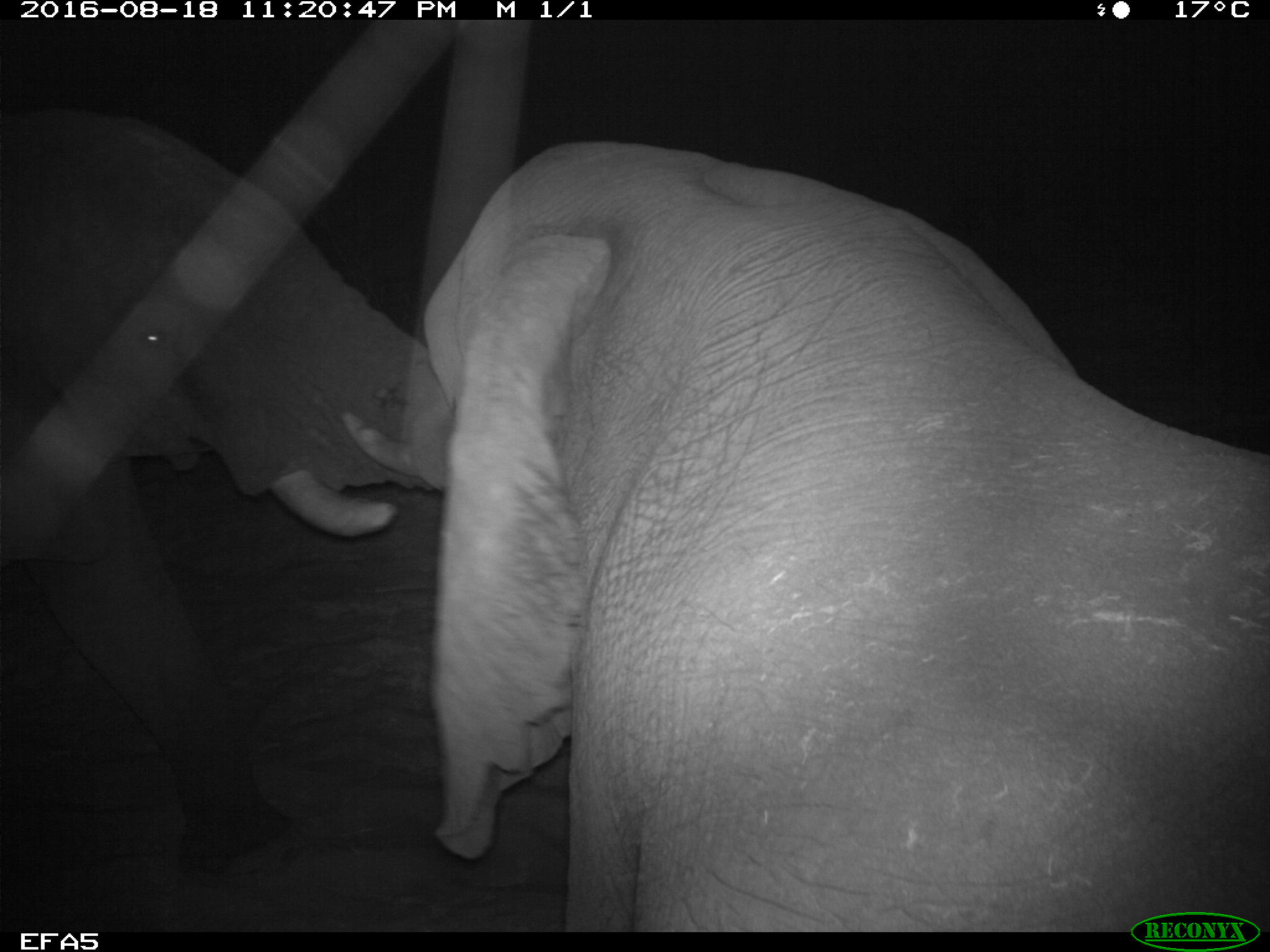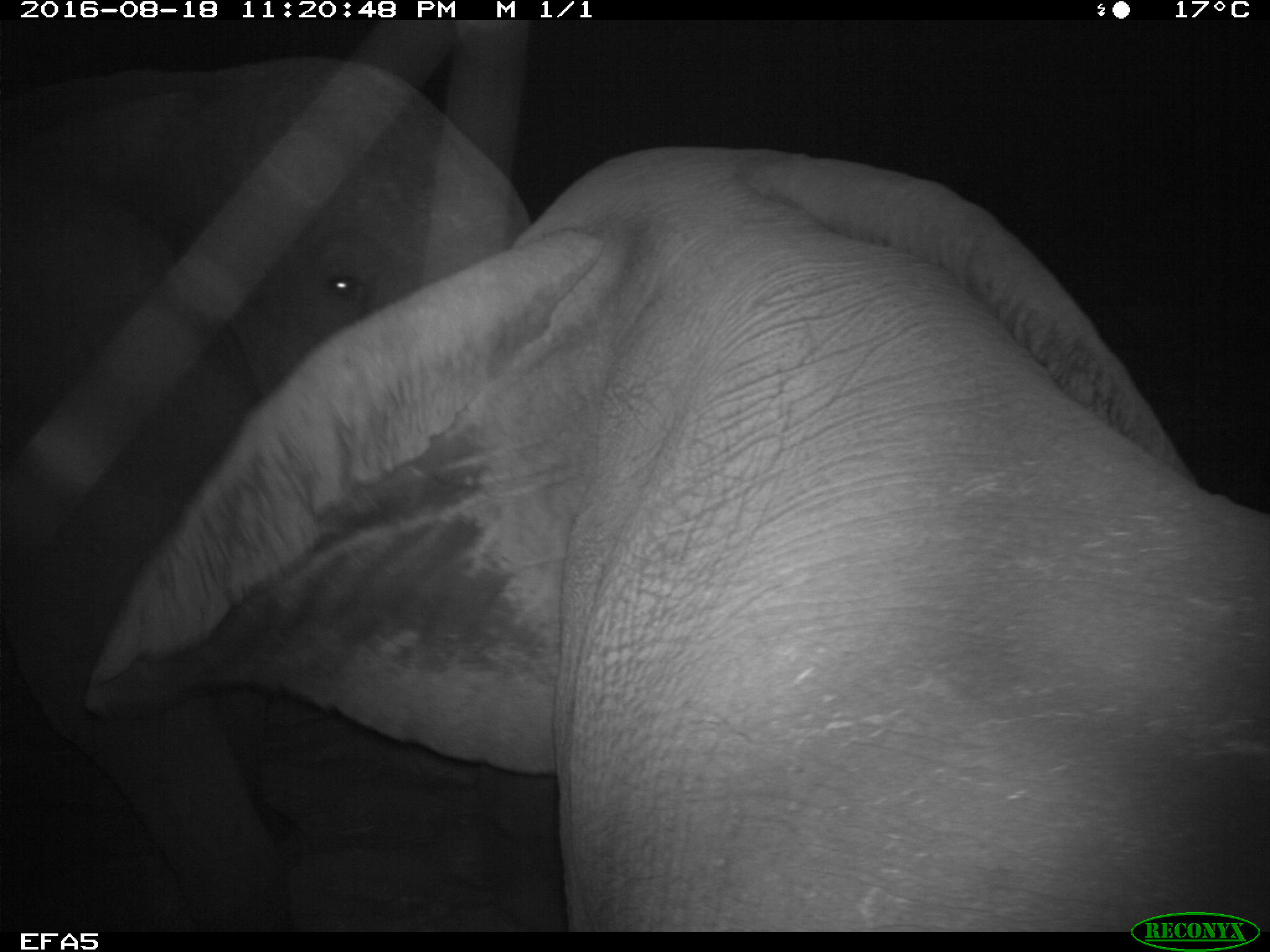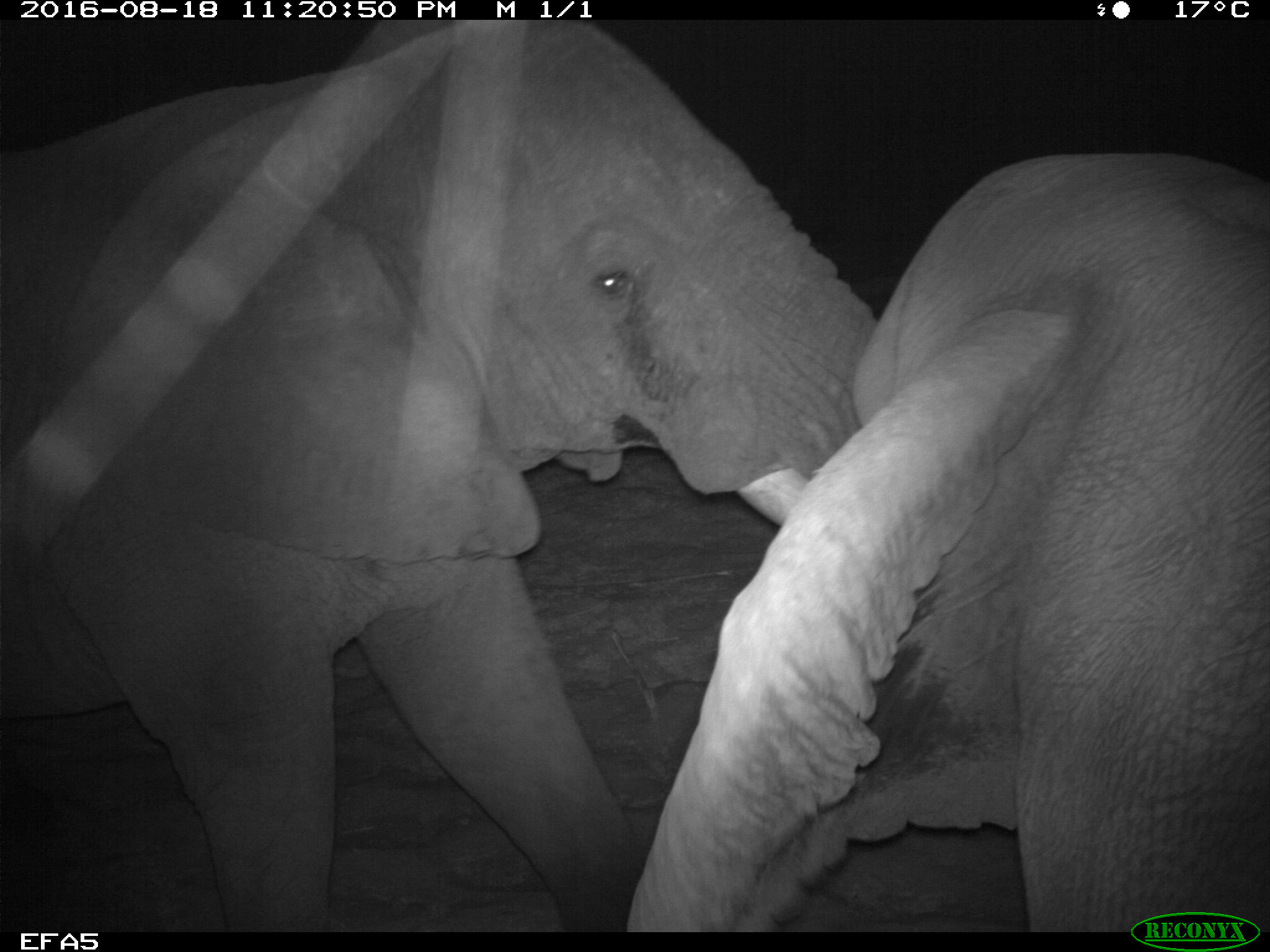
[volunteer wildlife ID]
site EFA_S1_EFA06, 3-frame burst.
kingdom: Animalia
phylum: Chordata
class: Mammalia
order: Proboscidea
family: Elephantidae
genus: Loxodonta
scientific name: Loxodonta africana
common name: african bush elephant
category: elephant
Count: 2.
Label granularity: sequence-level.